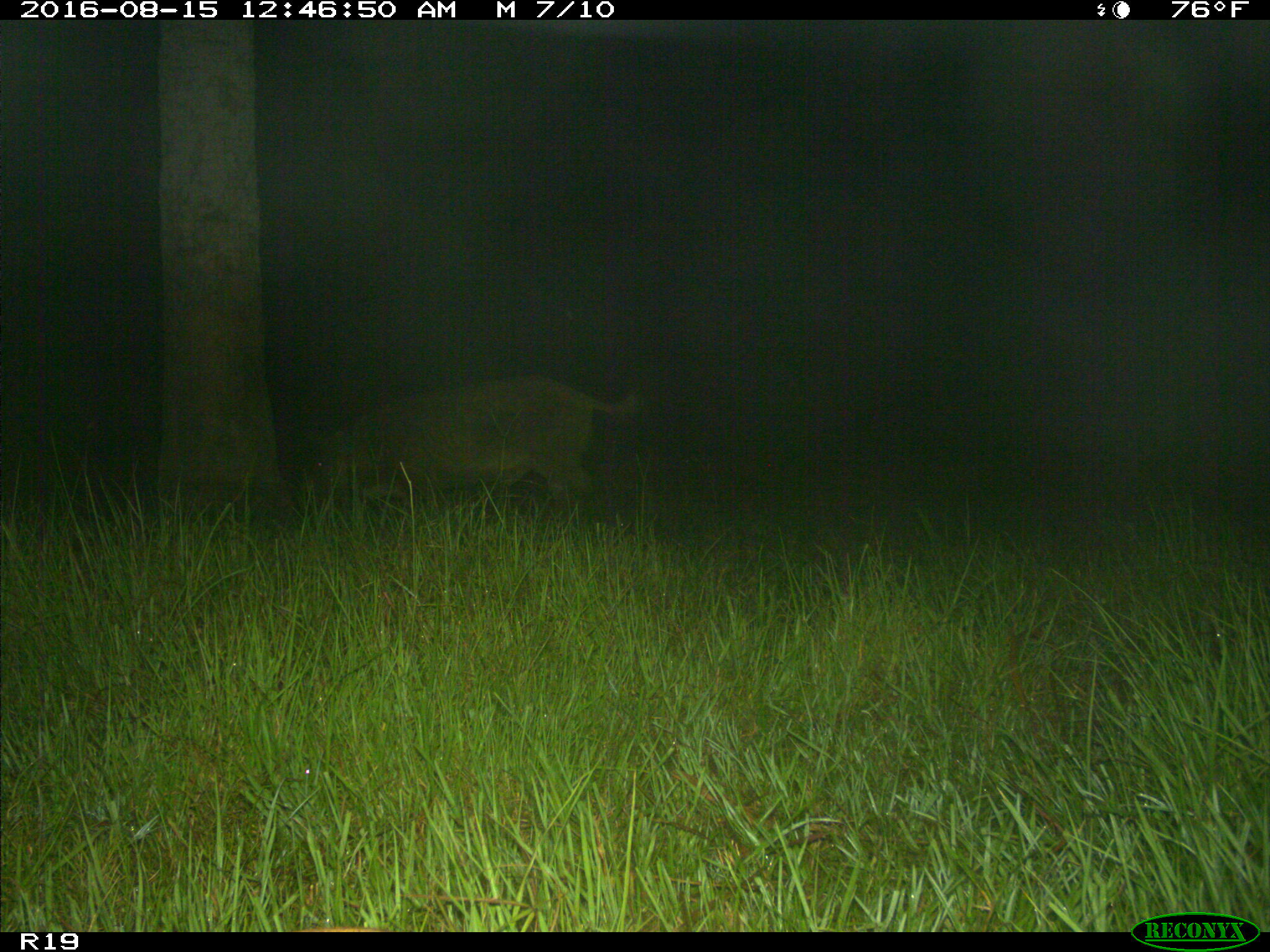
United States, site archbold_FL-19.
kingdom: Animalia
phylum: Chordata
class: Mammalia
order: Artiodactyla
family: Suidae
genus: Sus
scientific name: Sus scrofa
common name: wild boar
Sus scrofa (wild boar).